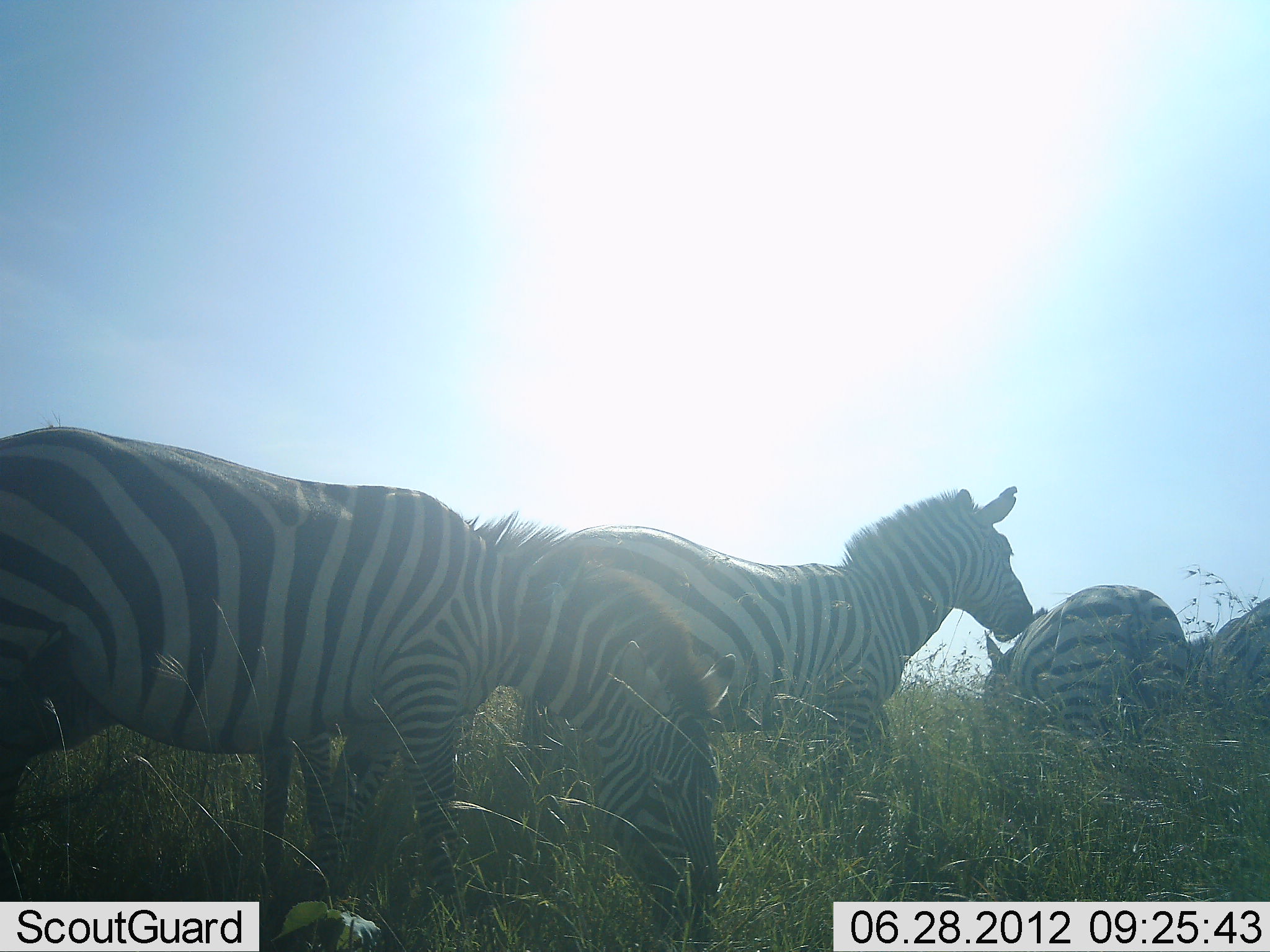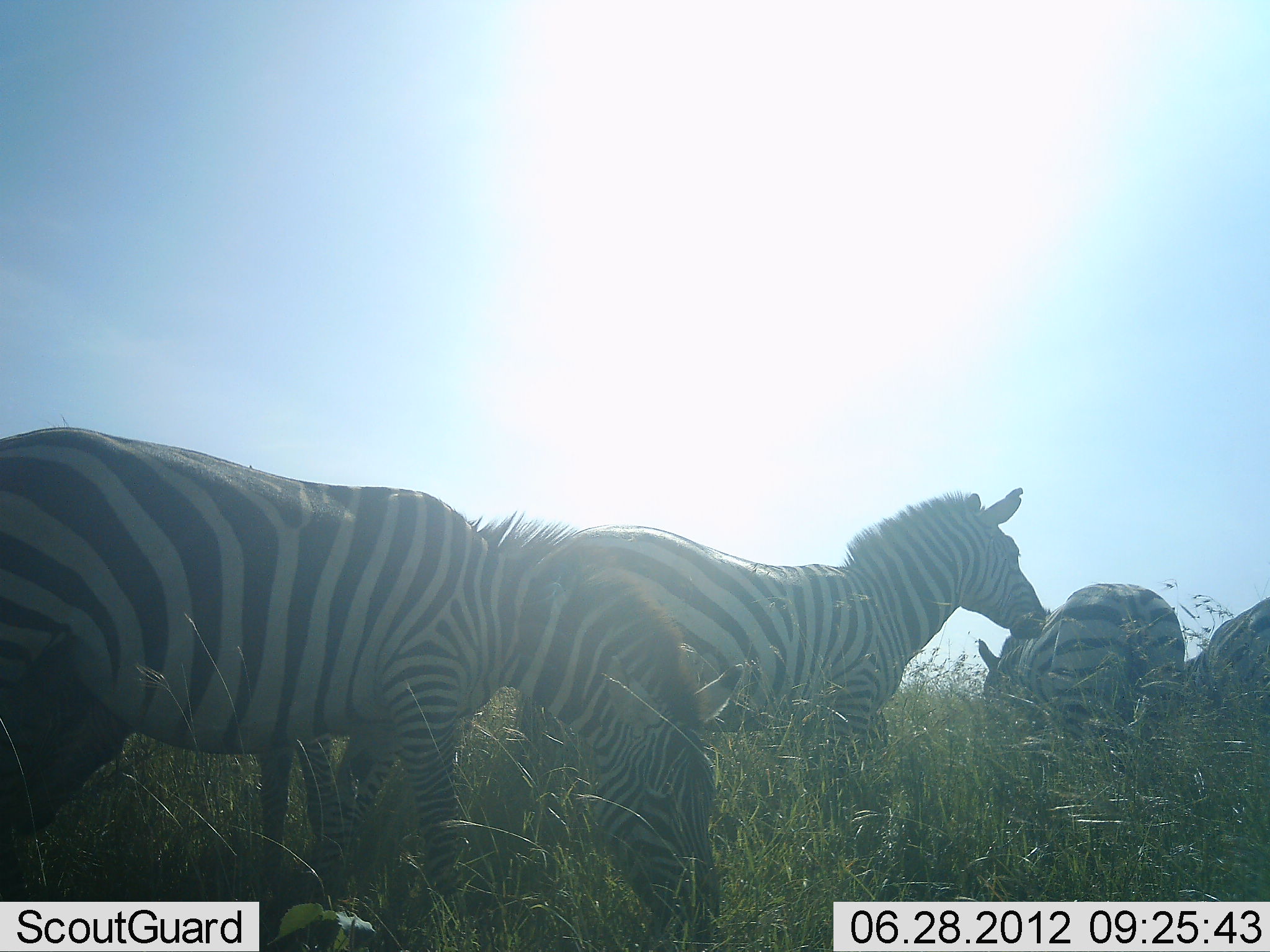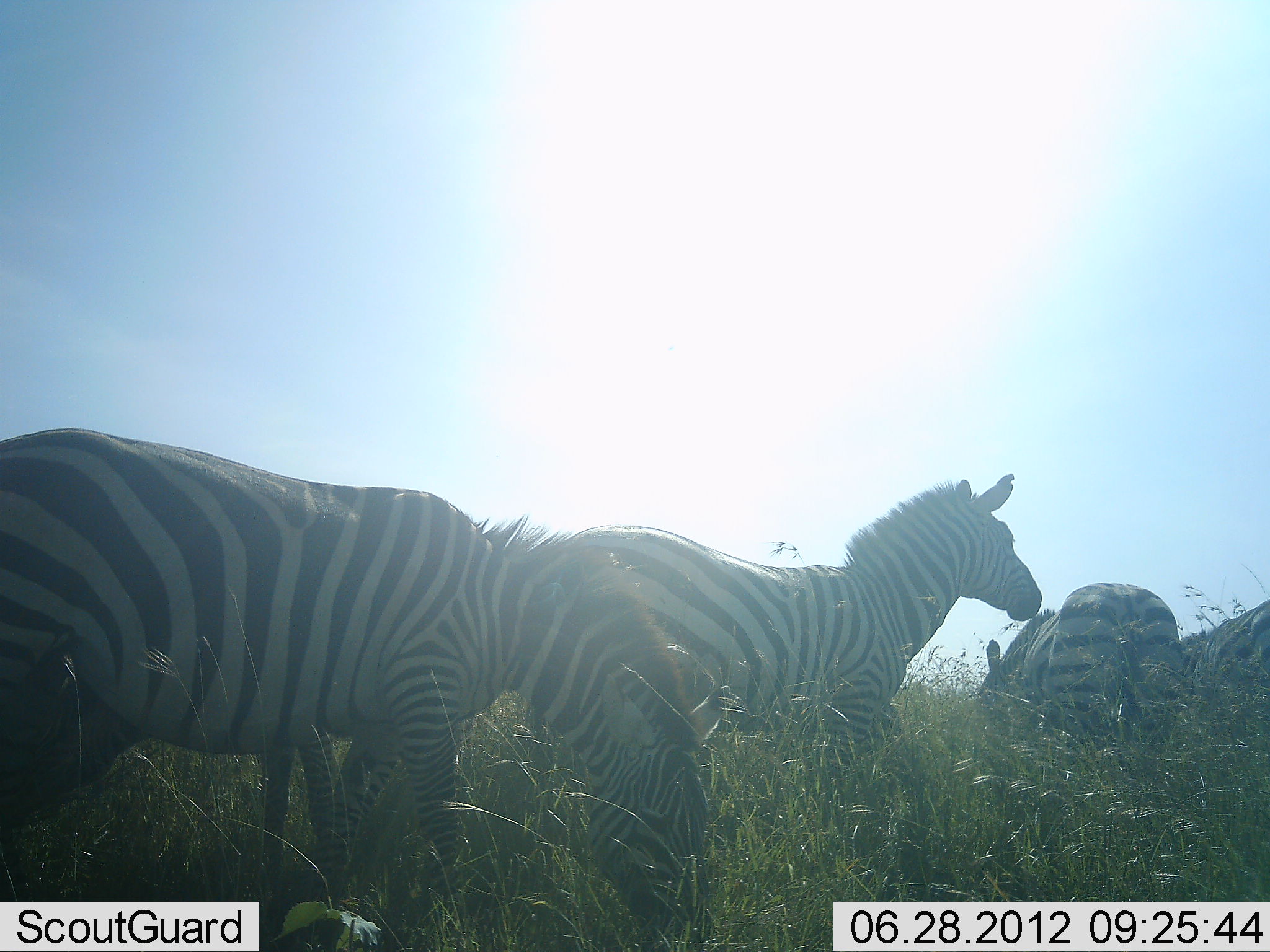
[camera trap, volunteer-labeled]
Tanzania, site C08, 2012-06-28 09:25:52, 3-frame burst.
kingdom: Animalia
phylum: Chordata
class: Mammalia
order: Perissodactyla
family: Equidae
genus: Equus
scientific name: Equus quagga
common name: plains zebra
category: zebra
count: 5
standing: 80%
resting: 0%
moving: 0%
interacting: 10%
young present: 10%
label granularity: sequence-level